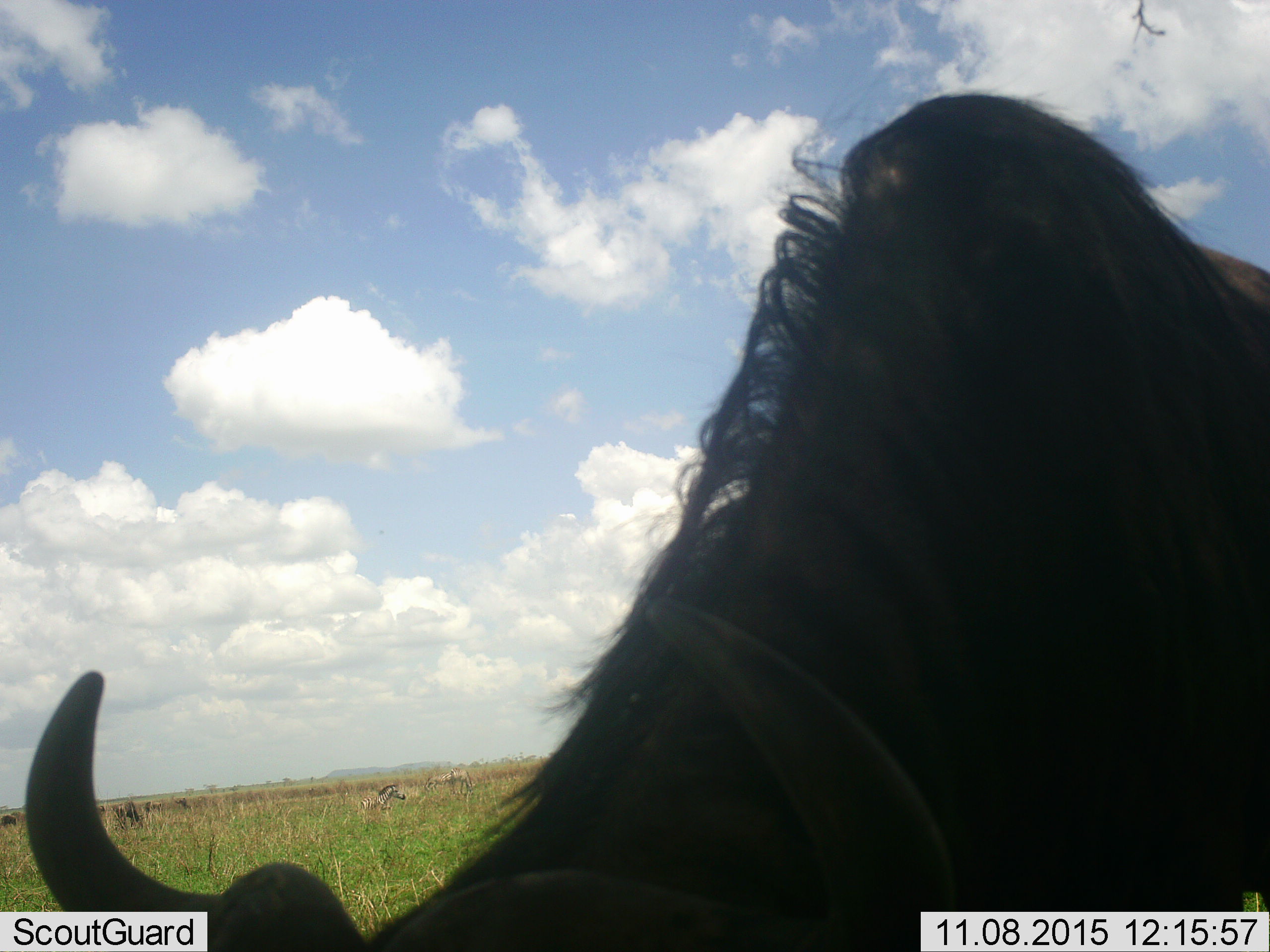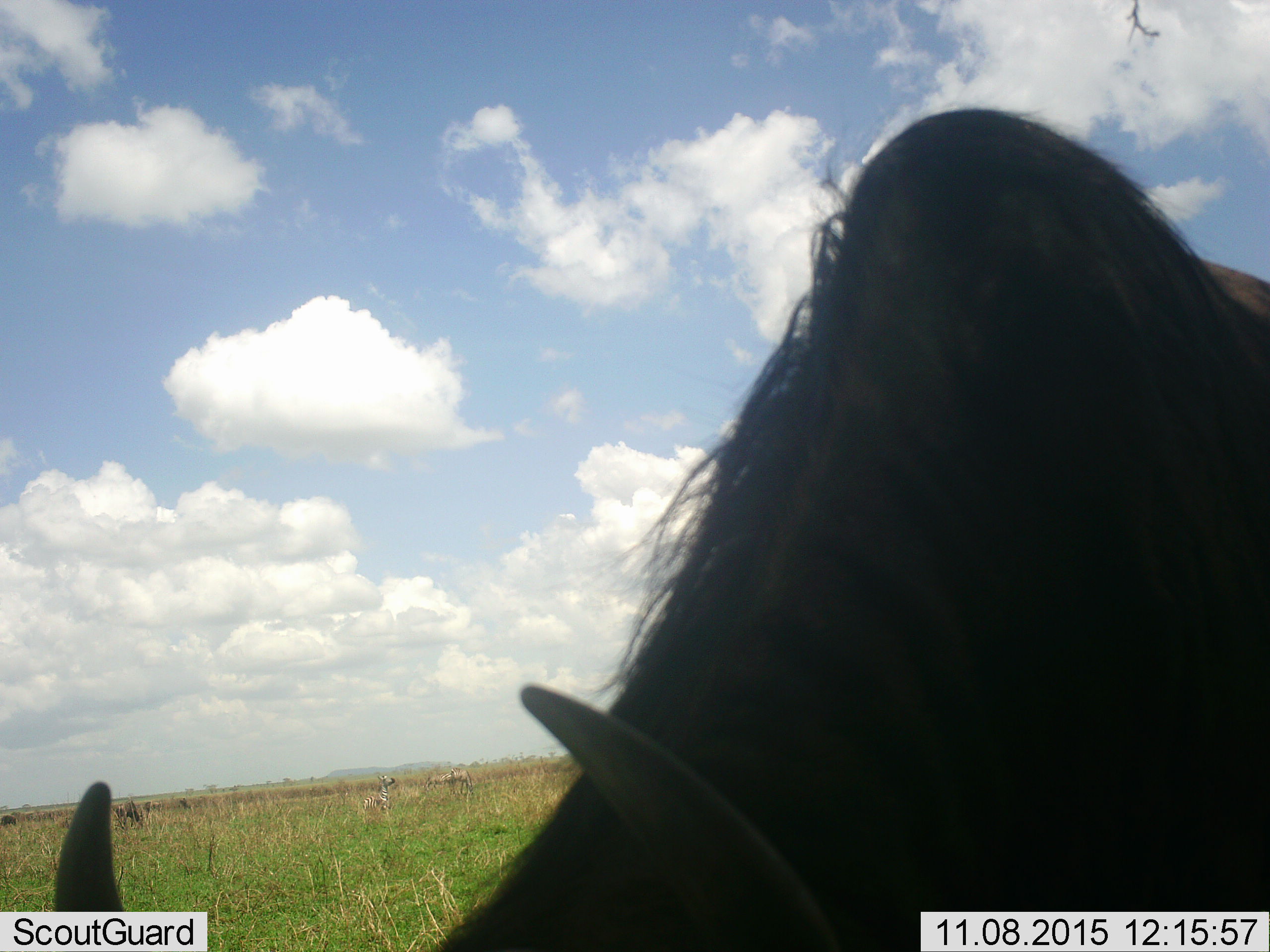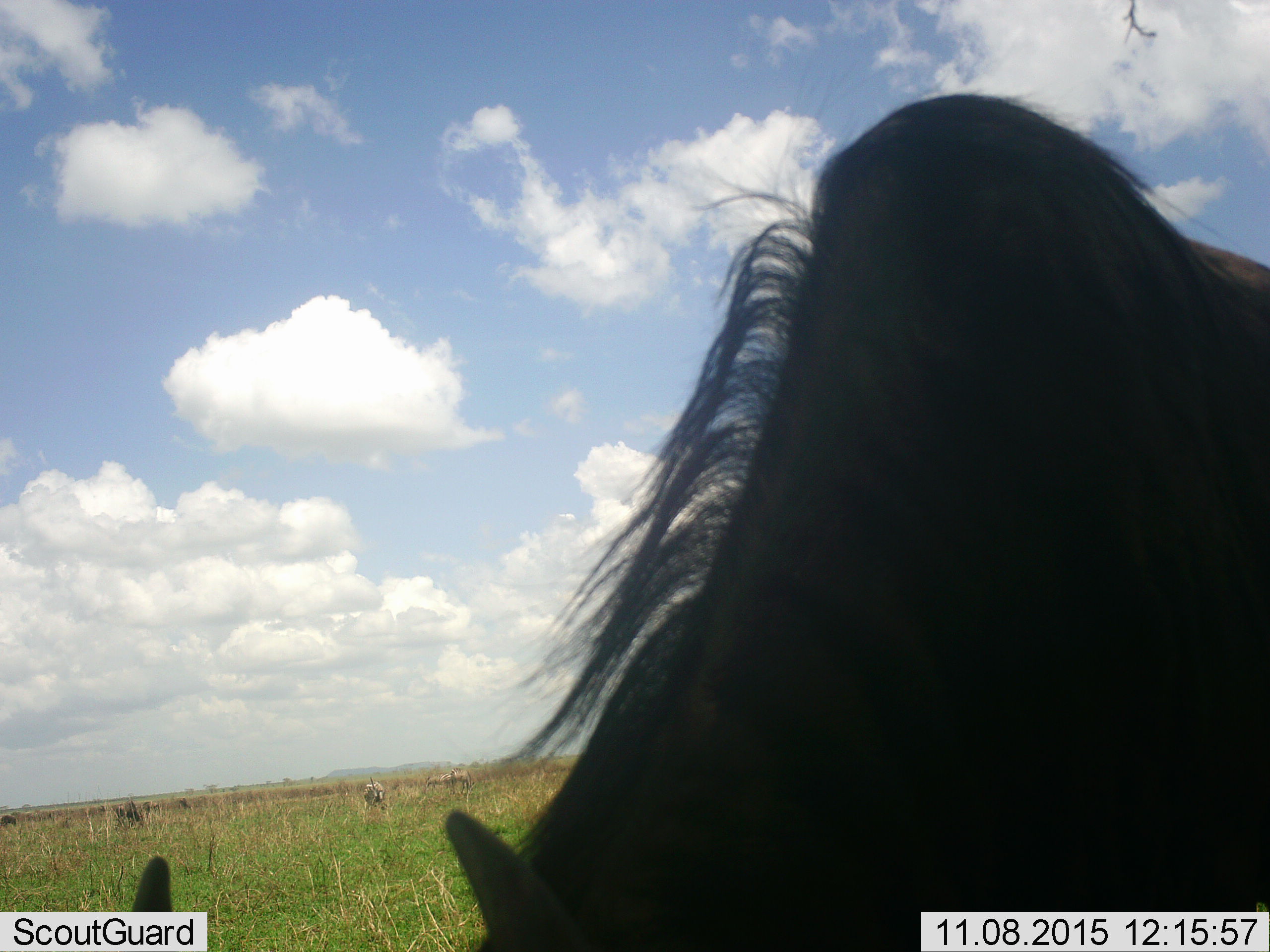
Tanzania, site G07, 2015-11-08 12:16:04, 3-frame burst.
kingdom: Animalia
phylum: Chordata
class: Mammalia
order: Artiodactyla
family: Bovidae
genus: Connochaetes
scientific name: Connochaetes taurinus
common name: blue wildebeest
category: wildebeest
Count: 1.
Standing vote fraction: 56%.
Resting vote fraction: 0%.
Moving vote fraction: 11%.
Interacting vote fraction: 0%.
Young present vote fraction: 0%.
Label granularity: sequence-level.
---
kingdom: Animalia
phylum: Chordata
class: Mammalia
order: Perissodactyla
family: Equidae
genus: Equus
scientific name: Equus quagga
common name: plains zebra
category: zebra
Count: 3.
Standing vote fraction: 50%.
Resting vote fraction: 33%.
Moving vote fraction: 50%.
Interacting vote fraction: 0%.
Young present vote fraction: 0%.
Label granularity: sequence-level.